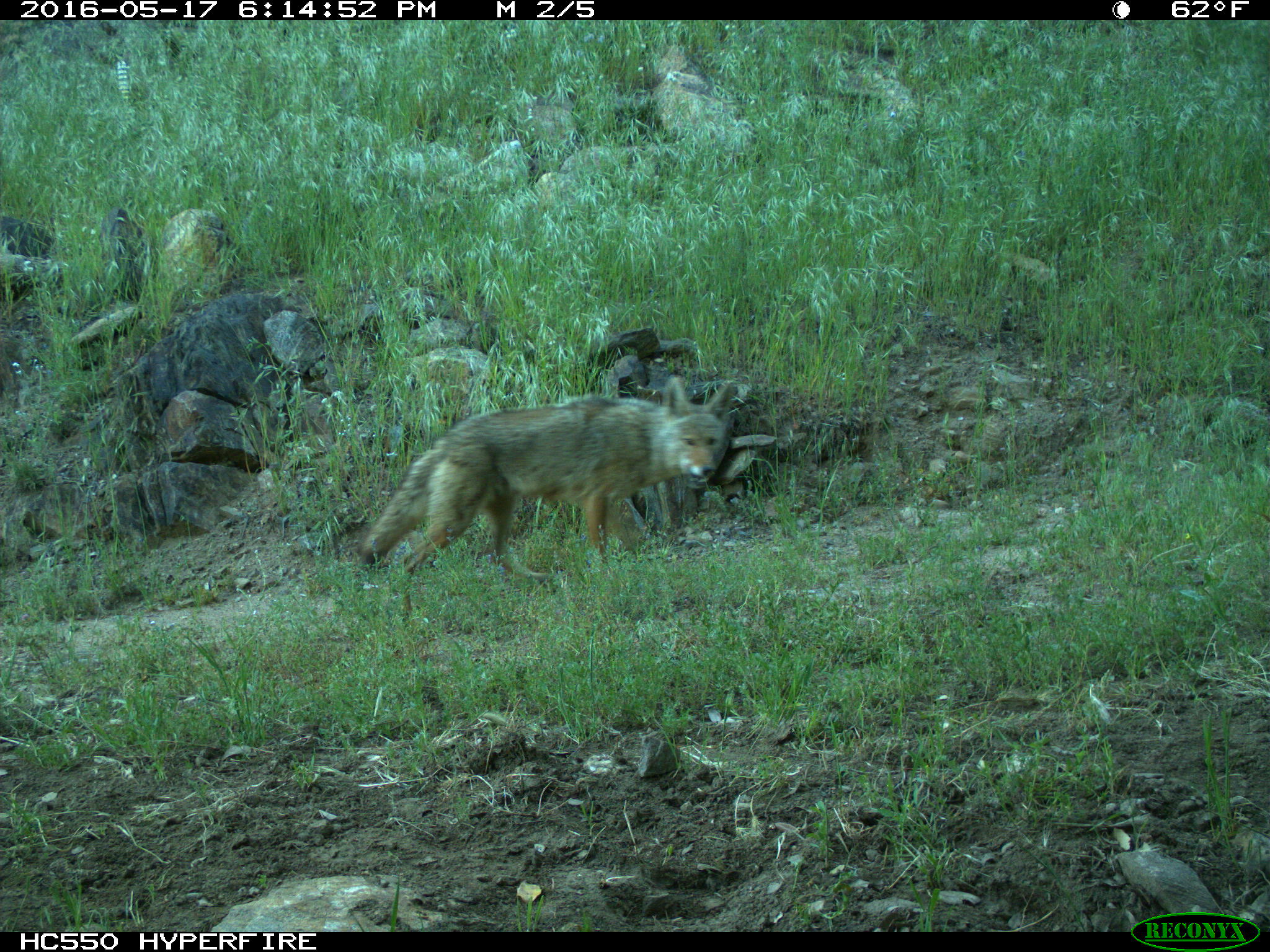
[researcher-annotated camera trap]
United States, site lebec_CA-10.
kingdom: Animalia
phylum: Chordata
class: Mammalia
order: Carnivora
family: Canidae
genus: Canis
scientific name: Canis latrans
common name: coyote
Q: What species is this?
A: Canis latrans (coyote).